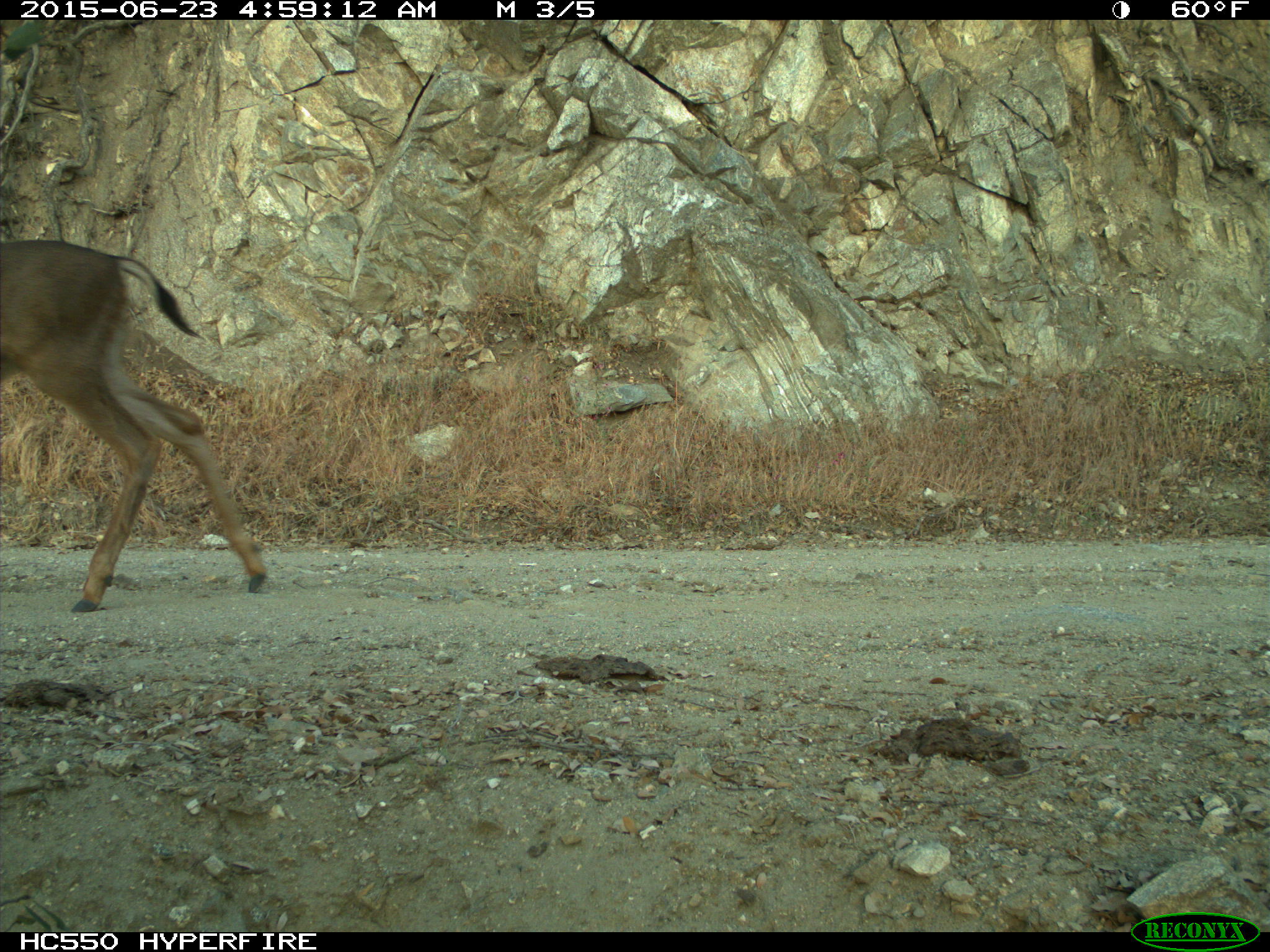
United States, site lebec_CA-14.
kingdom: Animalia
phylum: Chordata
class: Mammalia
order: Artiodactyla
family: Cervidae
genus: Odocoileus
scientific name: Odocoileus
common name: deer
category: unidentified deer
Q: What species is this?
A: Unidentified deer (deer) (Odocoileus).